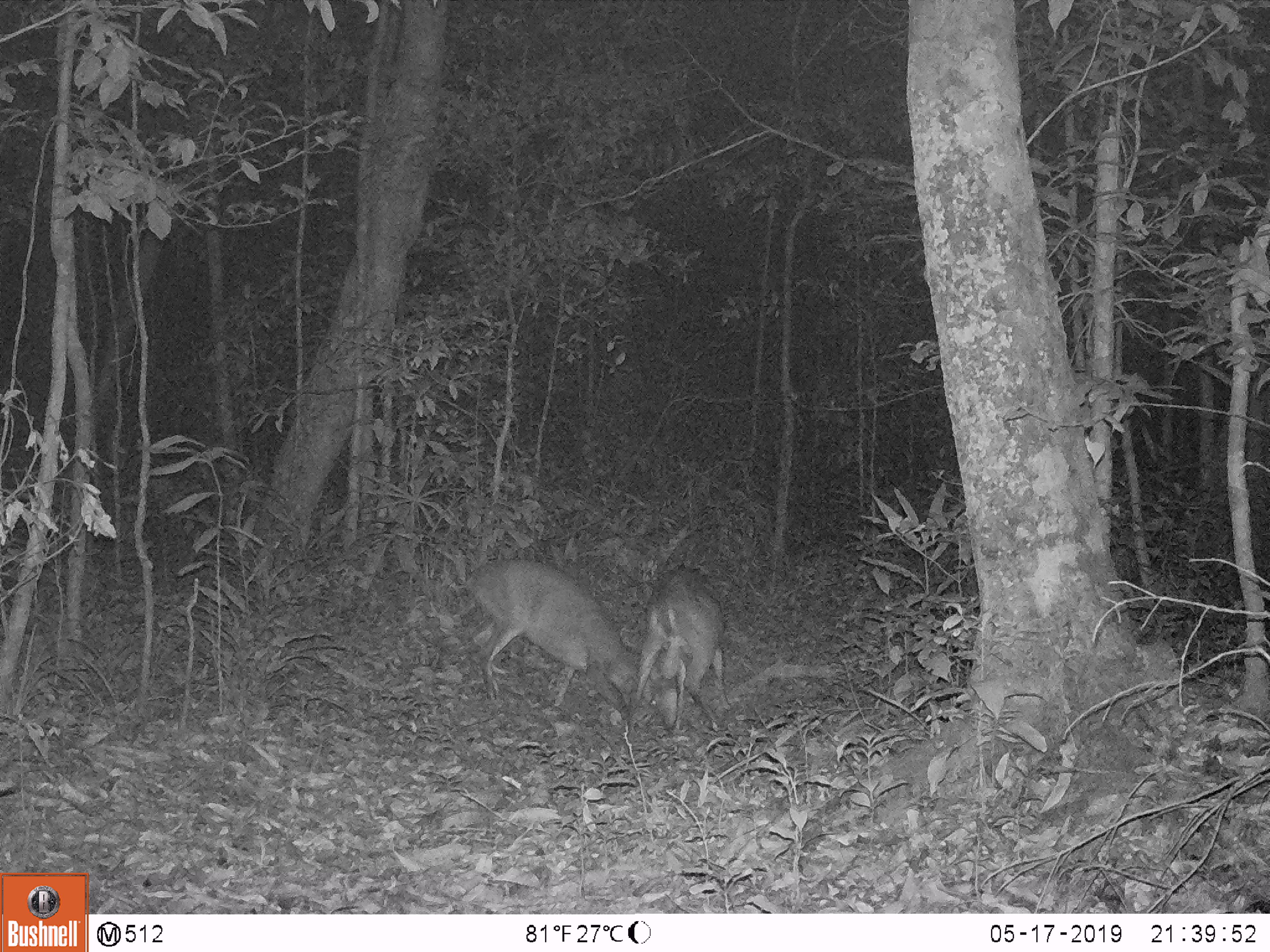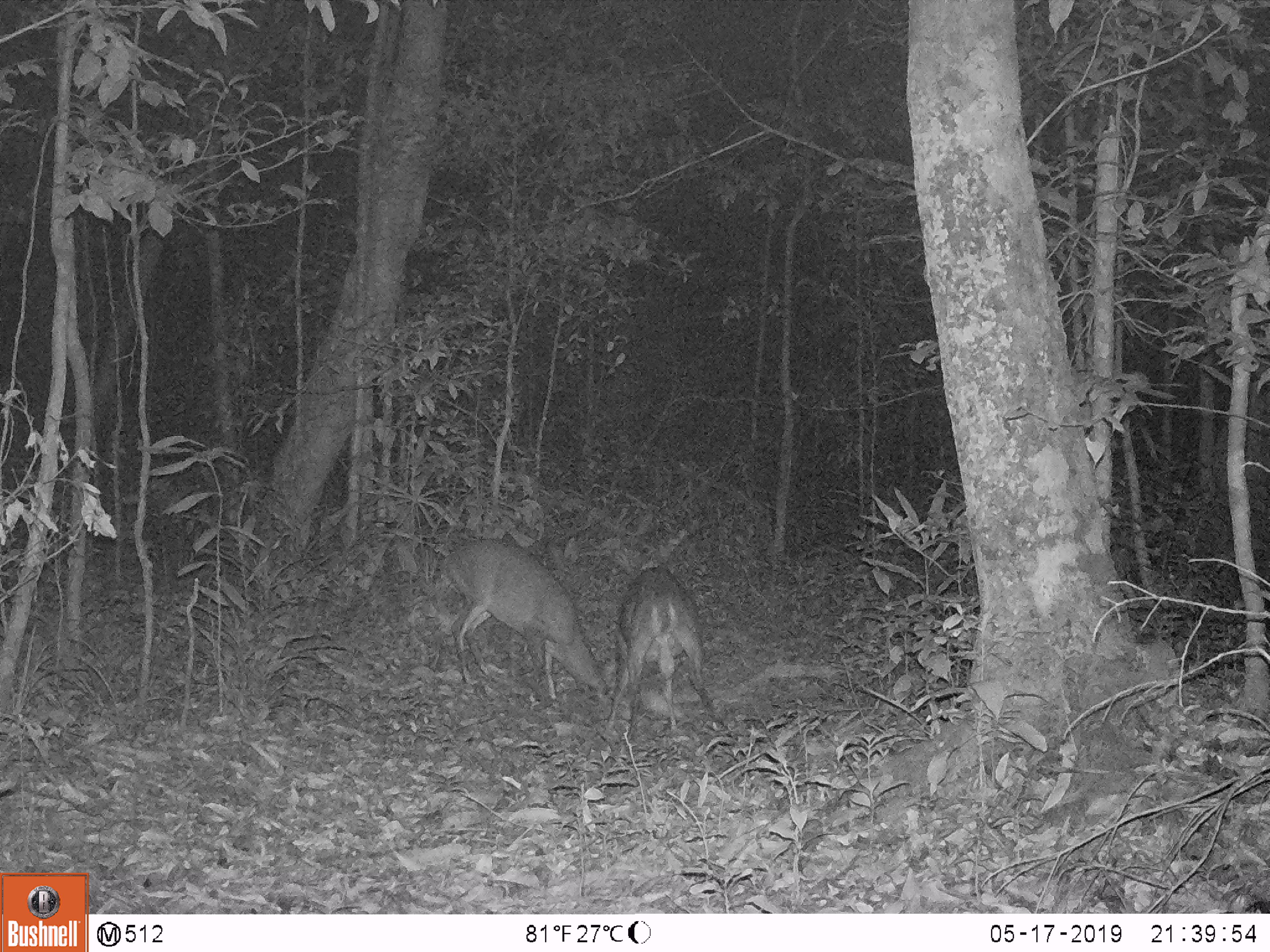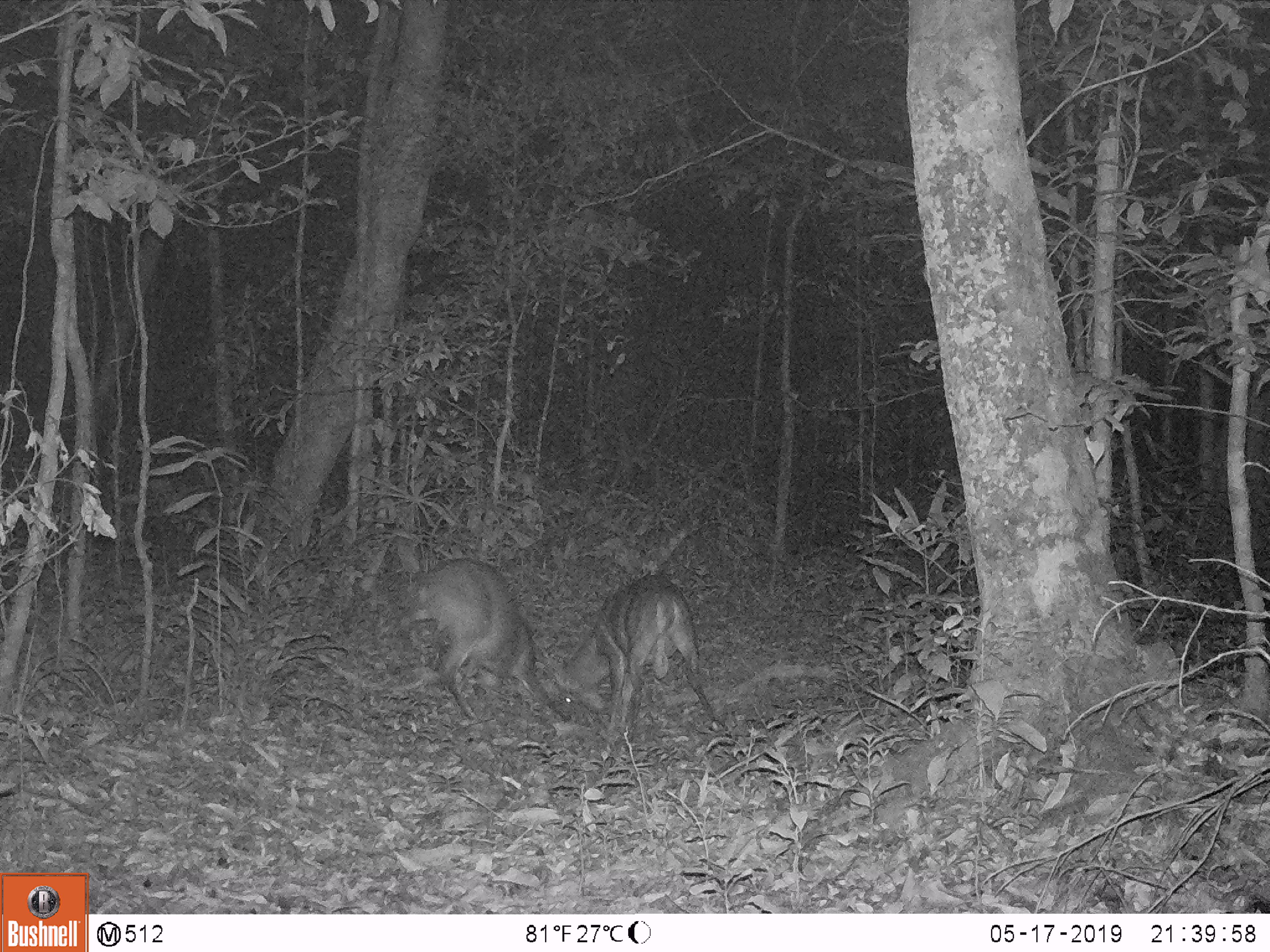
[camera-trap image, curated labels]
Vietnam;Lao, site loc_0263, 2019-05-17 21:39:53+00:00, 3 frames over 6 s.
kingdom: Animalia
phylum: Chordata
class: Mammalia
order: Artiodactyla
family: Cervidae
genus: Muntiacus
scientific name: Muntiacus vuquangensis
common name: large-antlered muntjac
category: large antlered muntjac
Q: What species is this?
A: Large antlered muntjac (large-antlered muntjac) (Muntiacus vuquangensis).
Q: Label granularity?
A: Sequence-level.